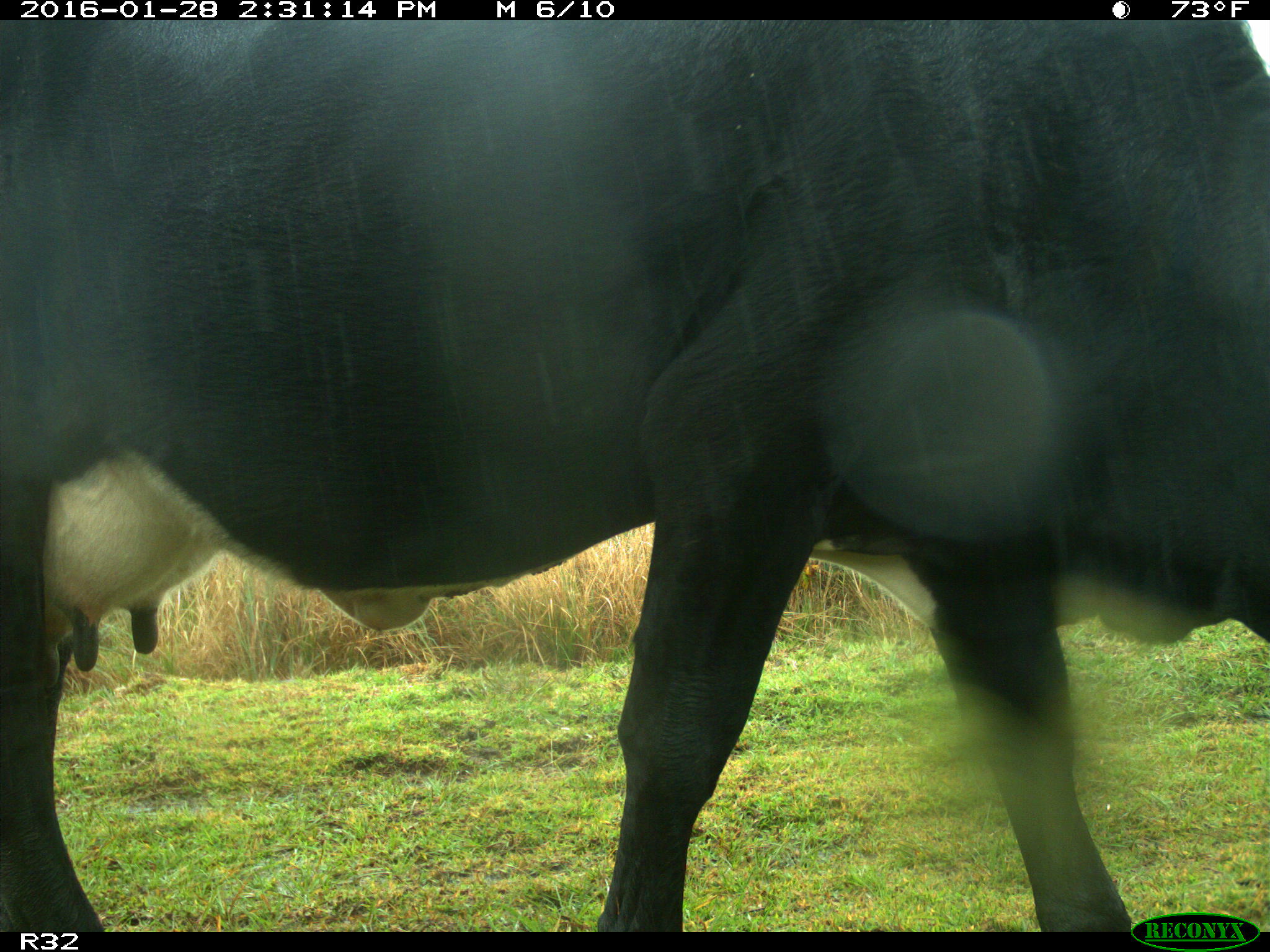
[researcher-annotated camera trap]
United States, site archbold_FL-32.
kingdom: Animalia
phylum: Chordata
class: Mammalia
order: Artiodactyla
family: Bovidae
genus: Bos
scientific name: Bos taurus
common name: domestic cow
Bos taurus (domestic cow).